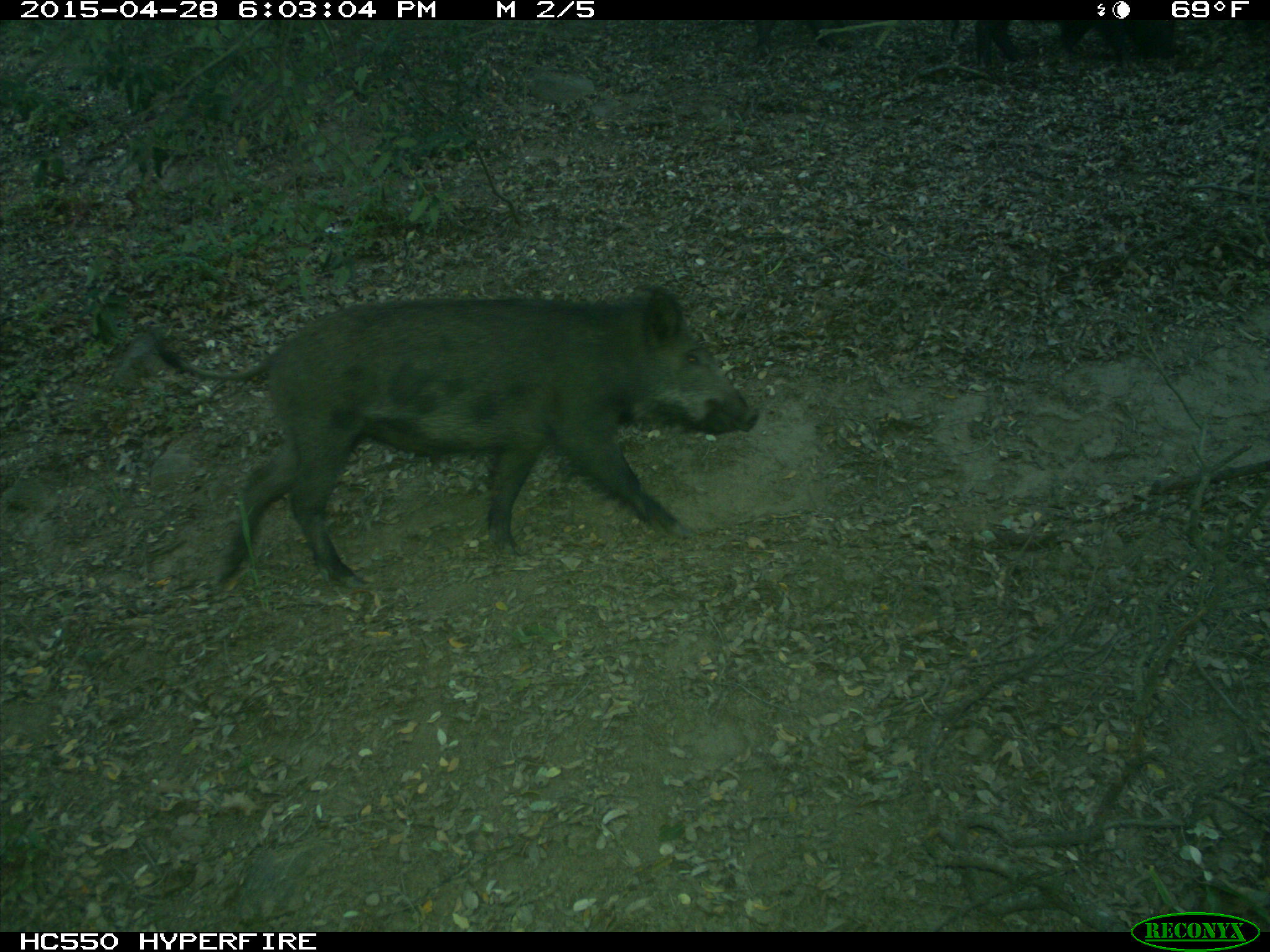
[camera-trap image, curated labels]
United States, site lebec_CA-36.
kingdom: Animalia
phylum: Chordata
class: Mammalia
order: Artiodactyla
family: Suidae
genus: Sus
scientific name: Sus scrofa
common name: wild boar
Sus scrofa (wild boar).